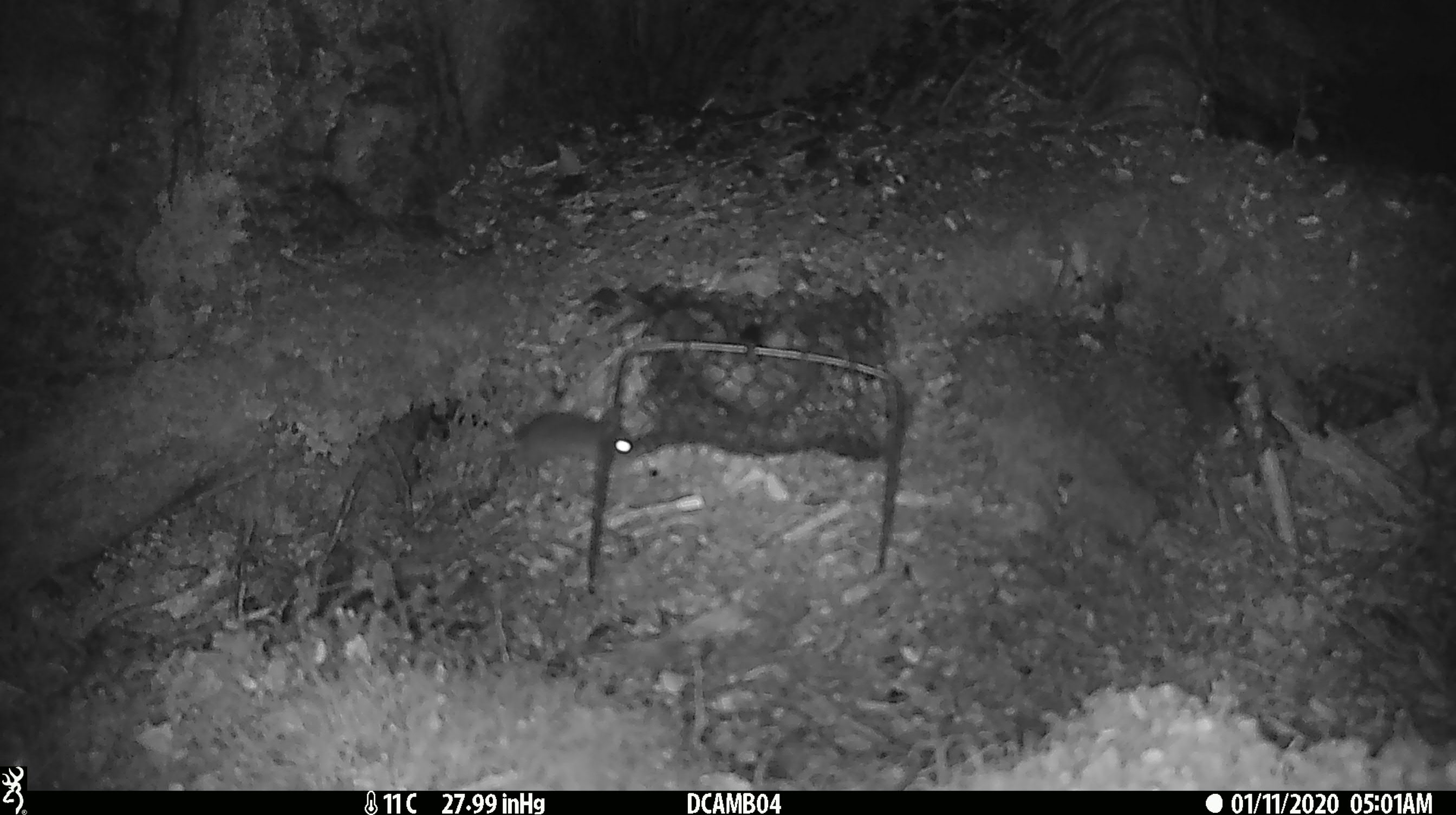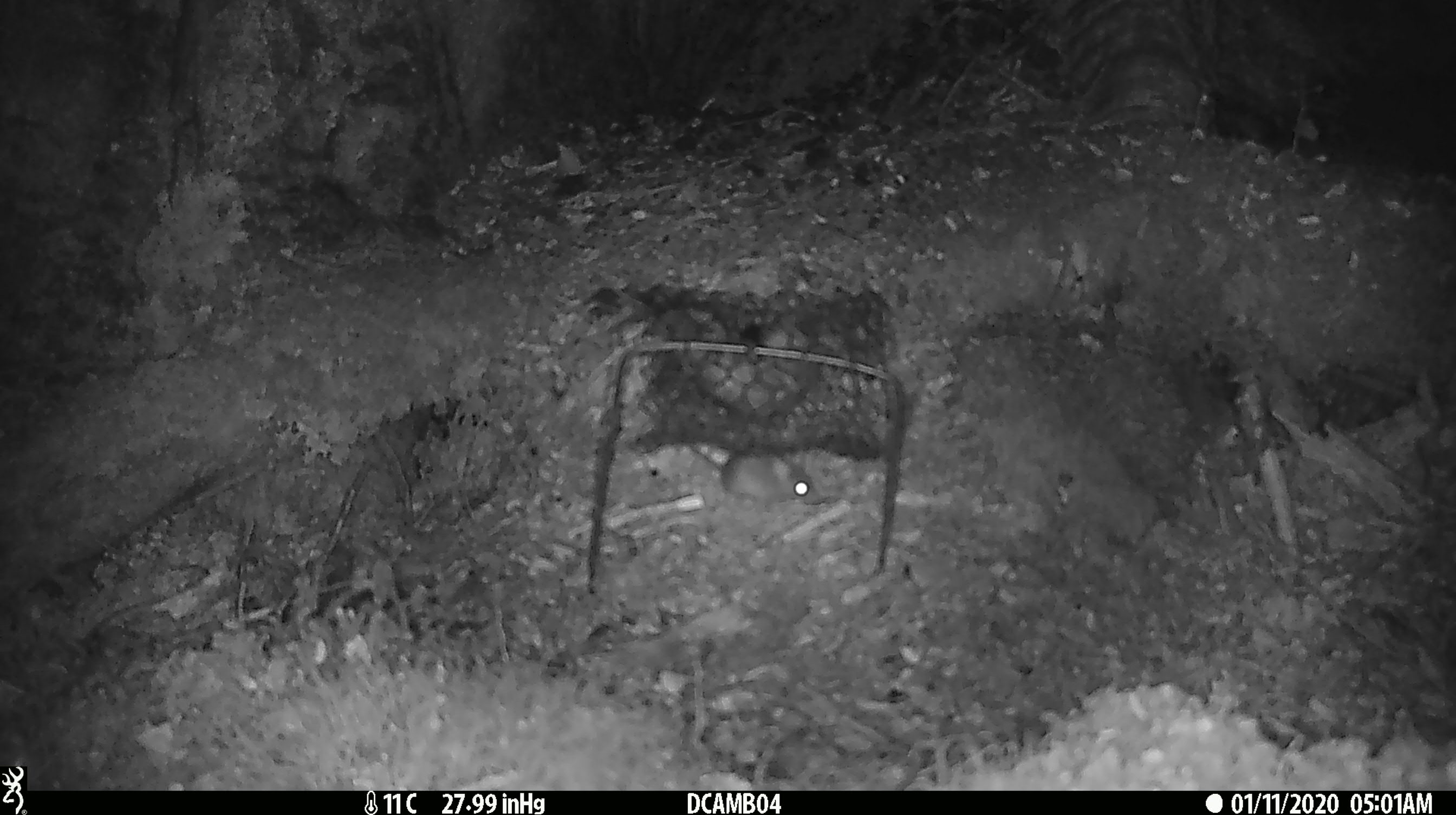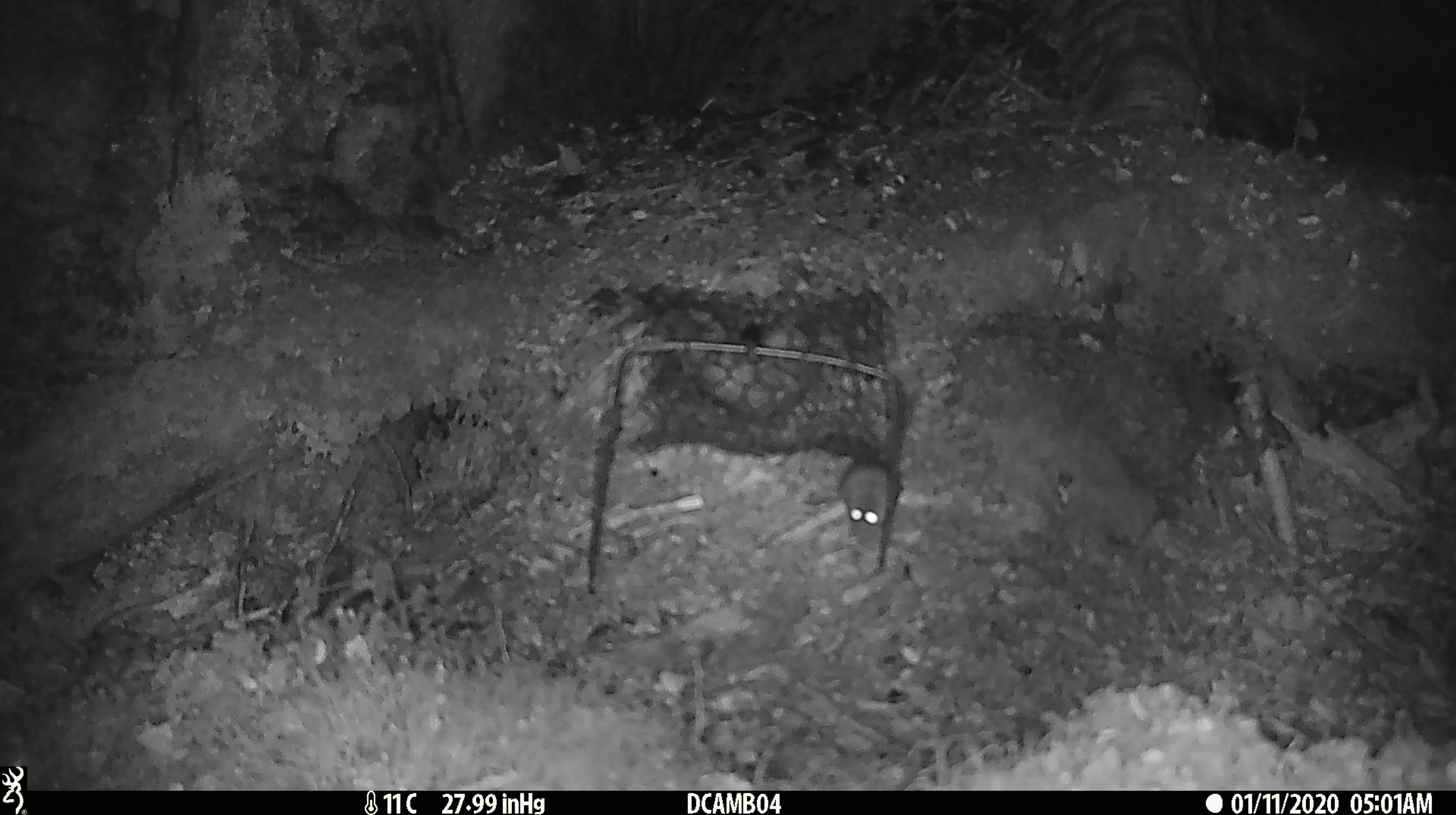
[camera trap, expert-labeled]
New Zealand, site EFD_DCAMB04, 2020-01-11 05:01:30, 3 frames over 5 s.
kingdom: Animalia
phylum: Chordata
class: Mammalia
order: Rodentia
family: Muridae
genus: Mus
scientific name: Mus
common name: mouse